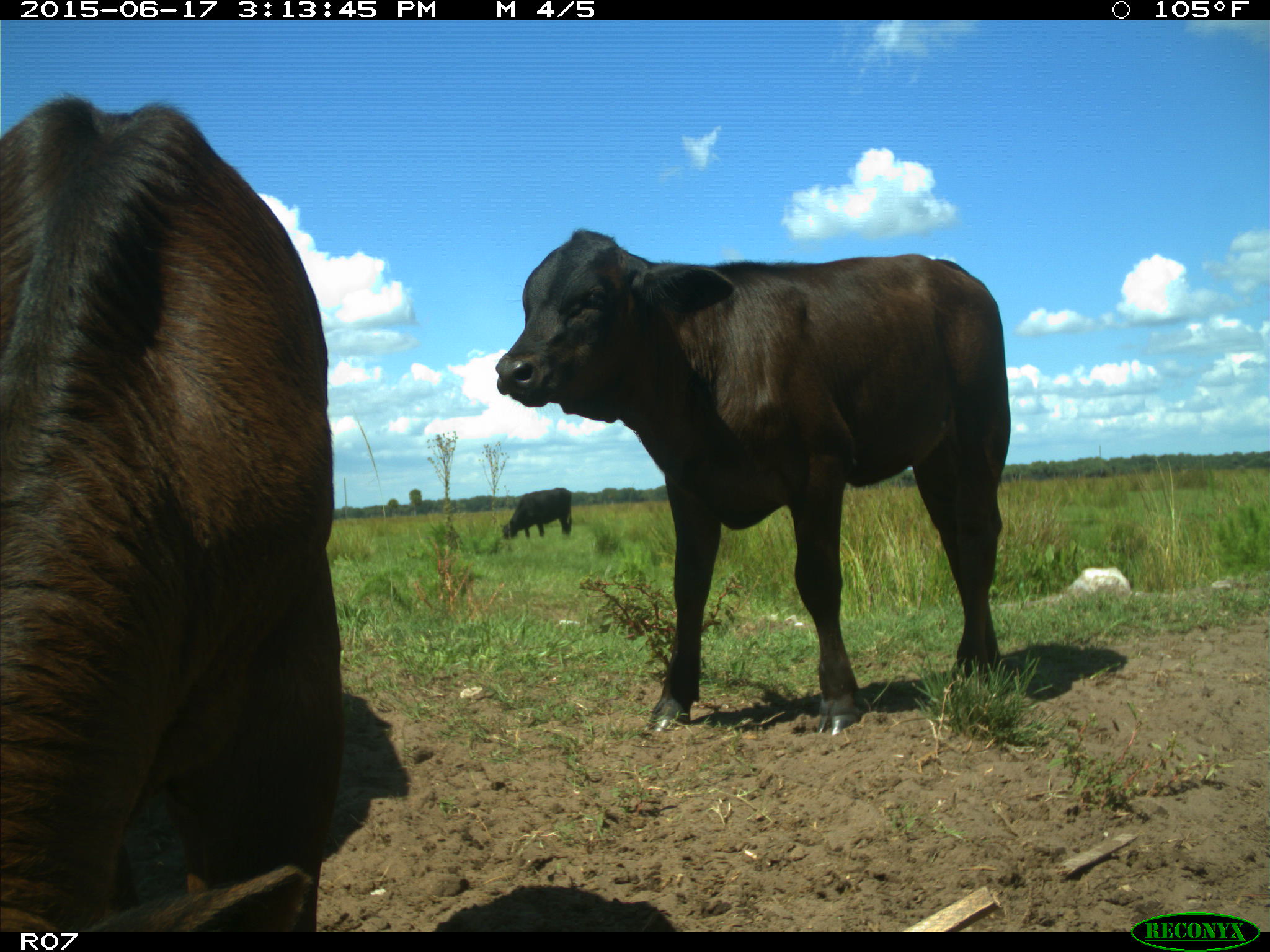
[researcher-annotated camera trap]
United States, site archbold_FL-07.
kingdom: Animalia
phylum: Chordata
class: Mammalia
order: Artiodactyla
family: Bovidae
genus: Bos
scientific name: Bos taurus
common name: domestic cow